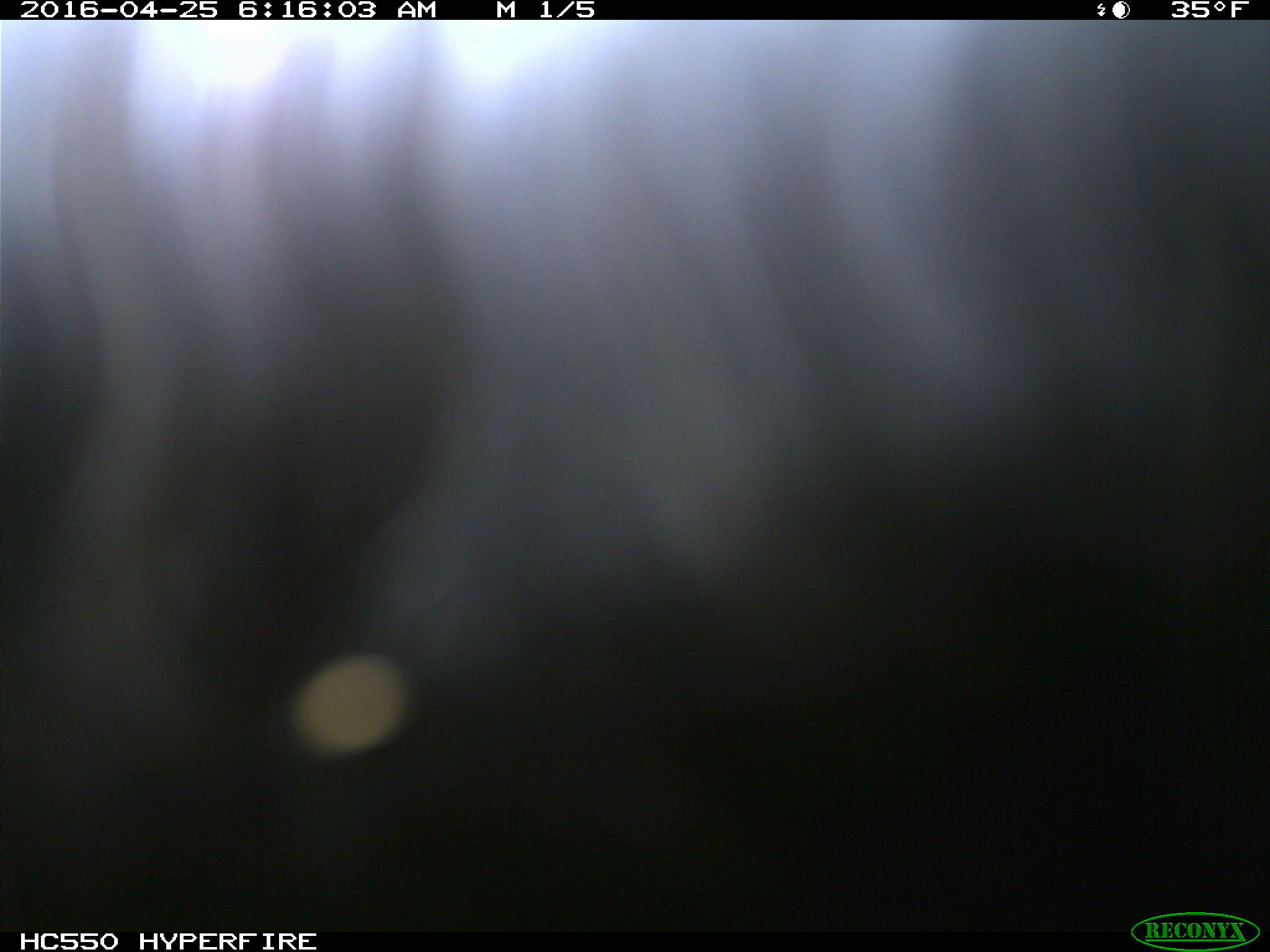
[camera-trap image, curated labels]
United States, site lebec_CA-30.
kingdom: Animalia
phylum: Chordata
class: Mammalia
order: Artiodactyla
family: Bovidae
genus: Bos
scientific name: Bos taurus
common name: domestic cow